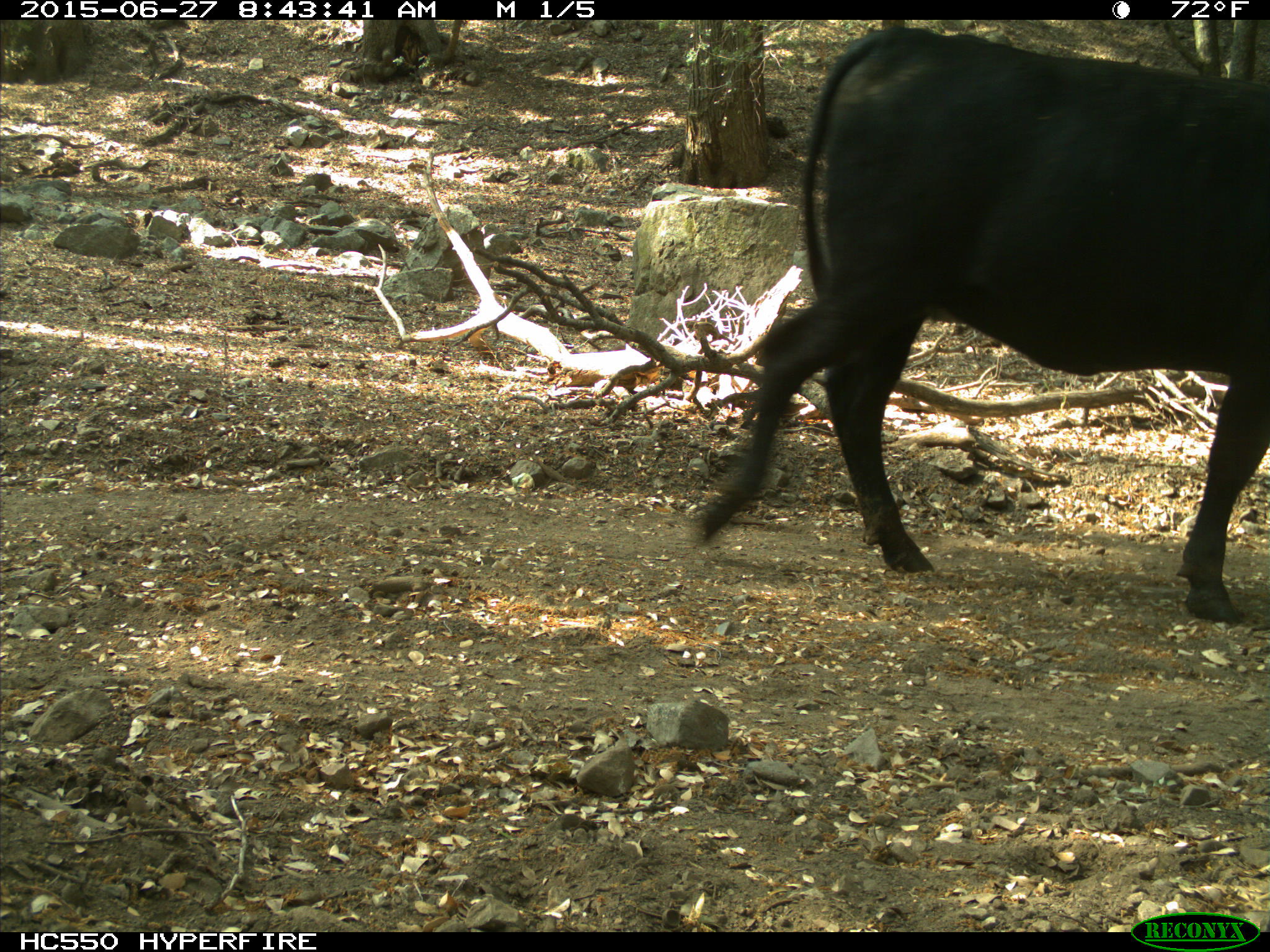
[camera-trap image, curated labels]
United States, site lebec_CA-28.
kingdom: Animalia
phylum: Chordata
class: Mammalia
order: Artiodactyla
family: Bovidae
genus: Bos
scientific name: Bos taurus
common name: domestic cow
Bos taurus (domestic cow).